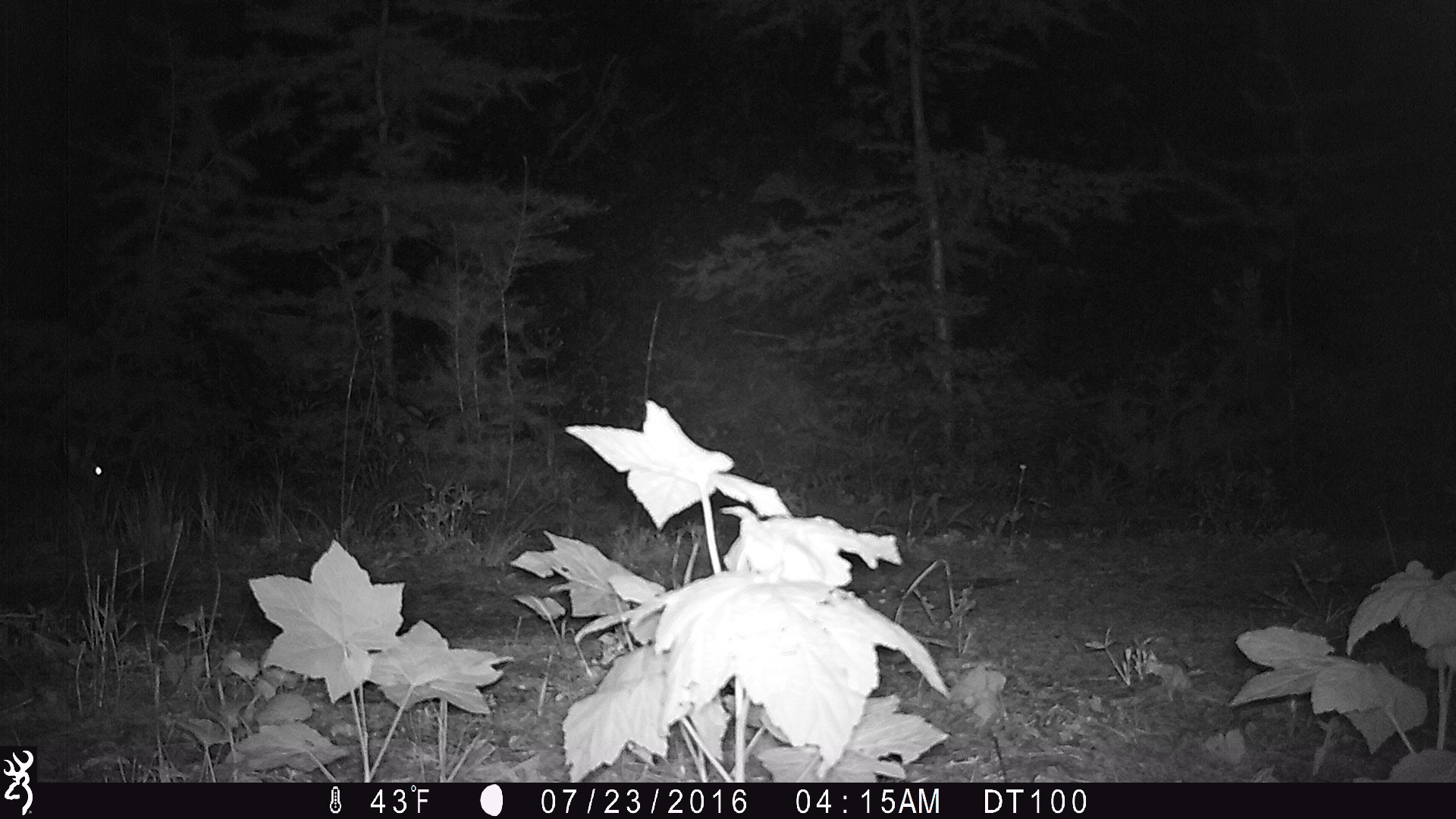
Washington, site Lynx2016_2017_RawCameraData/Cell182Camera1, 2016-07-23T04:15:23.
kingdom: Animalia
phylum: Chordata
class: Mammalia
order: Lagomorpha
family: Leporidae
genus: Lepus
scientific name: Lepus americanus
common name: snowshoe hare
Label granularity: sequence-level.